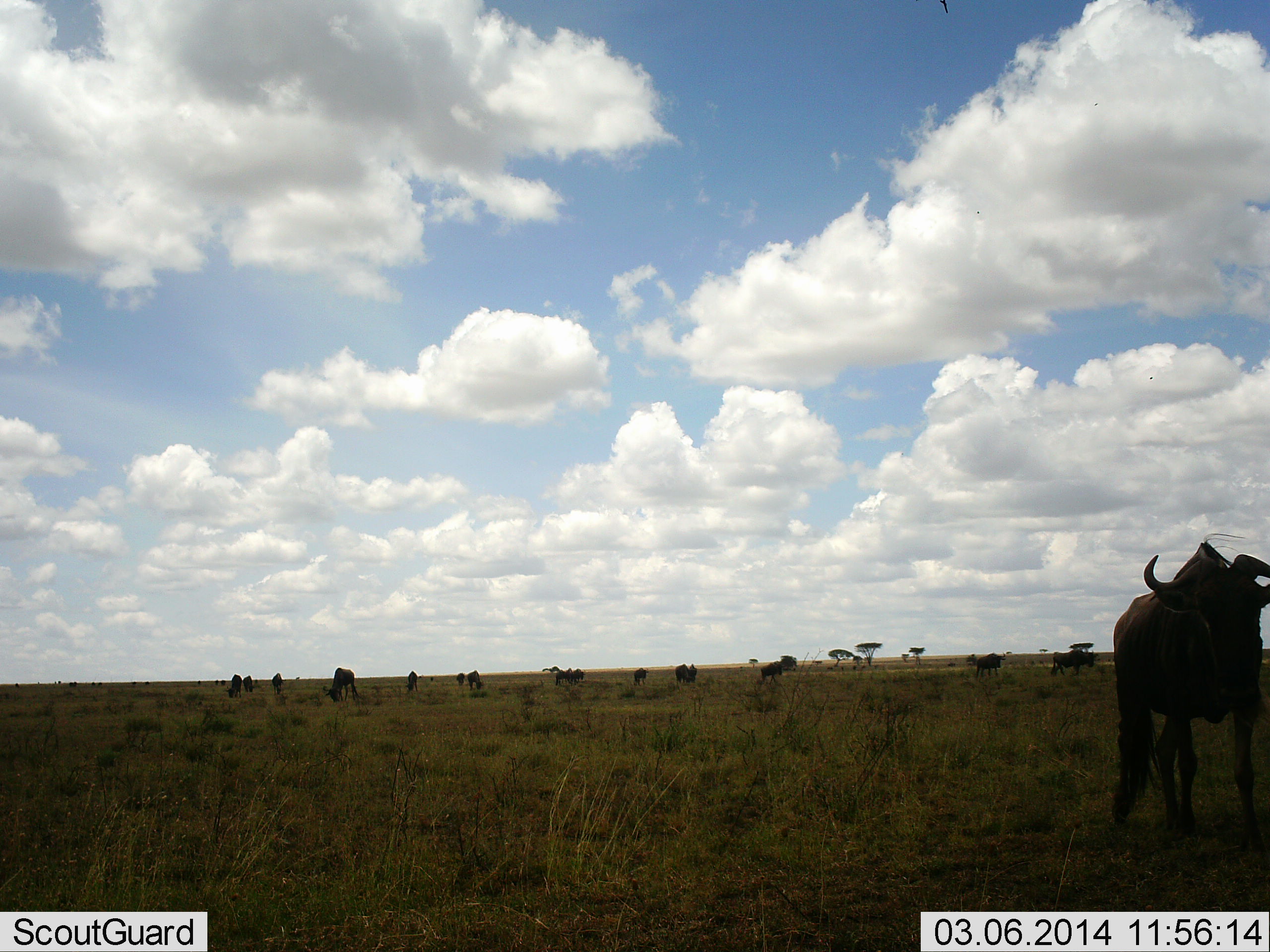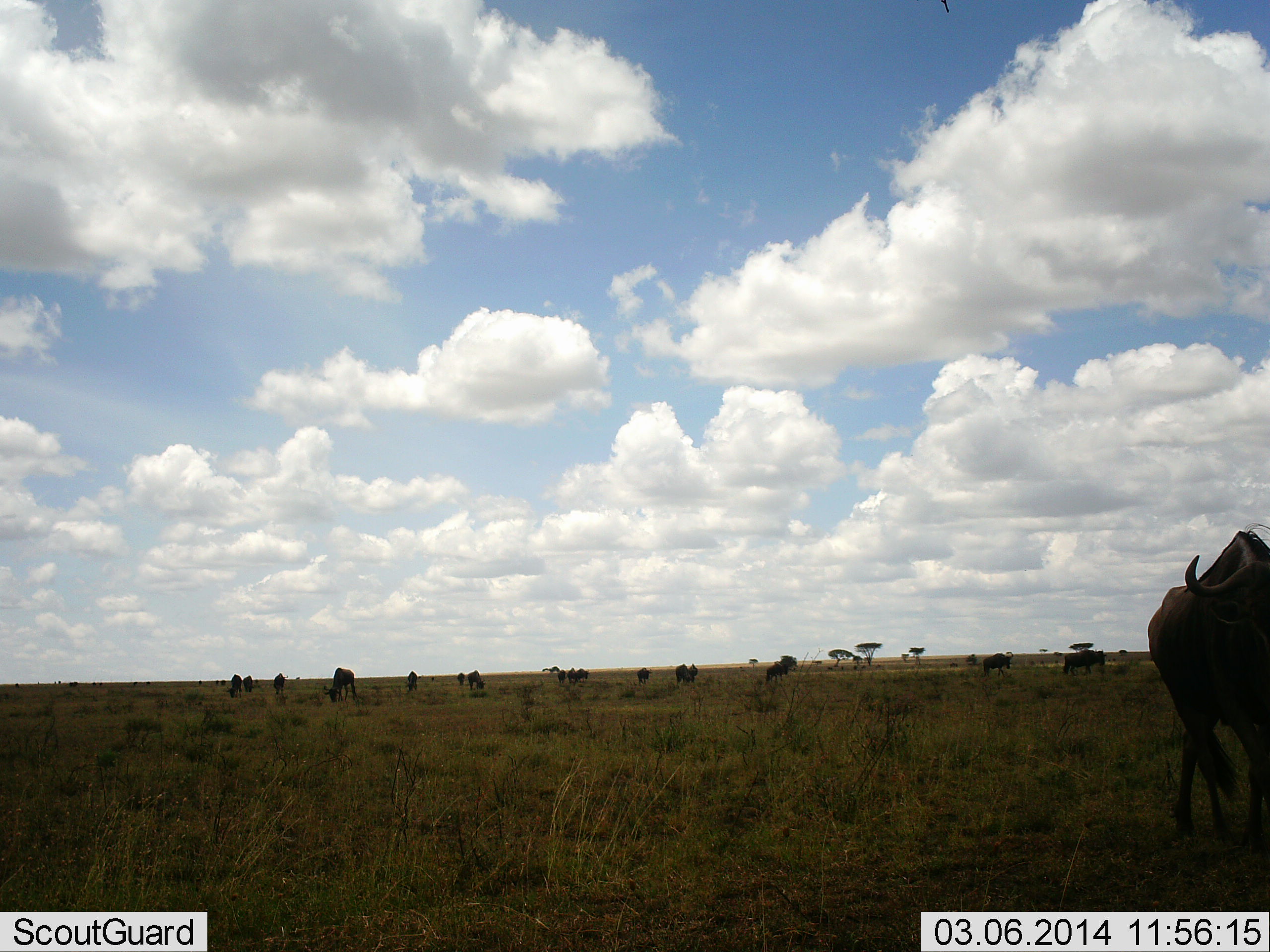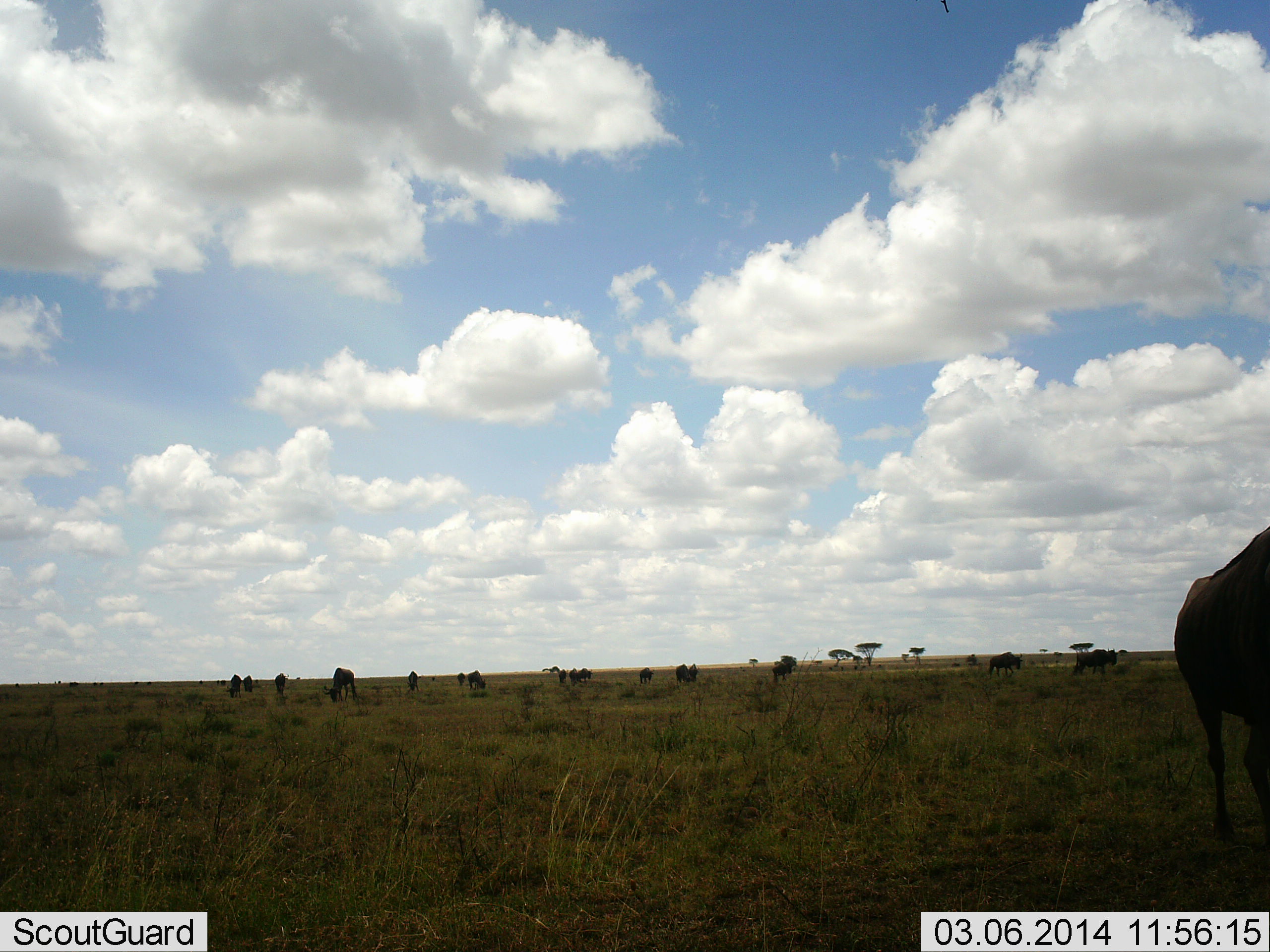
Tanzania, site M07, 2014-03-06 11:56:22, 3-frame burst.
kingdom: Animalia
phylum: Chordata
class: Mammalia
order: Artiodactyla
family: Bovidae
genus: Connochaetes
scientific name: Connochaetes taurinus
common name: blue wildebeest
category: wildebeest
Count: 11-50.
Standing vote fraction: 18%.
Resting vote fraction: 0%.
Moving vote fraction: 64%.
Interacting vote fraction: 0%.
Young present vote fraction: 0%.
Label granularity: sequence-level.